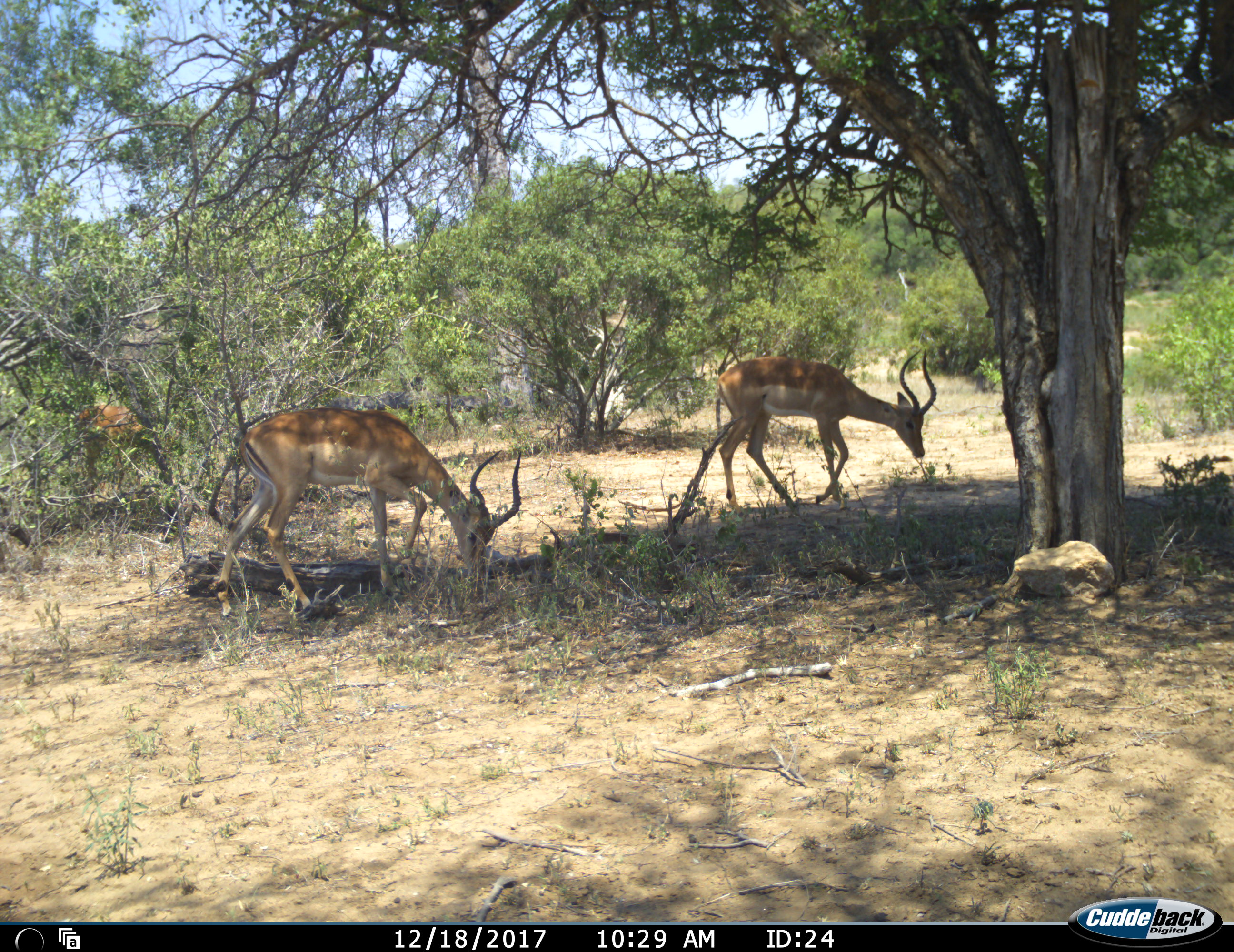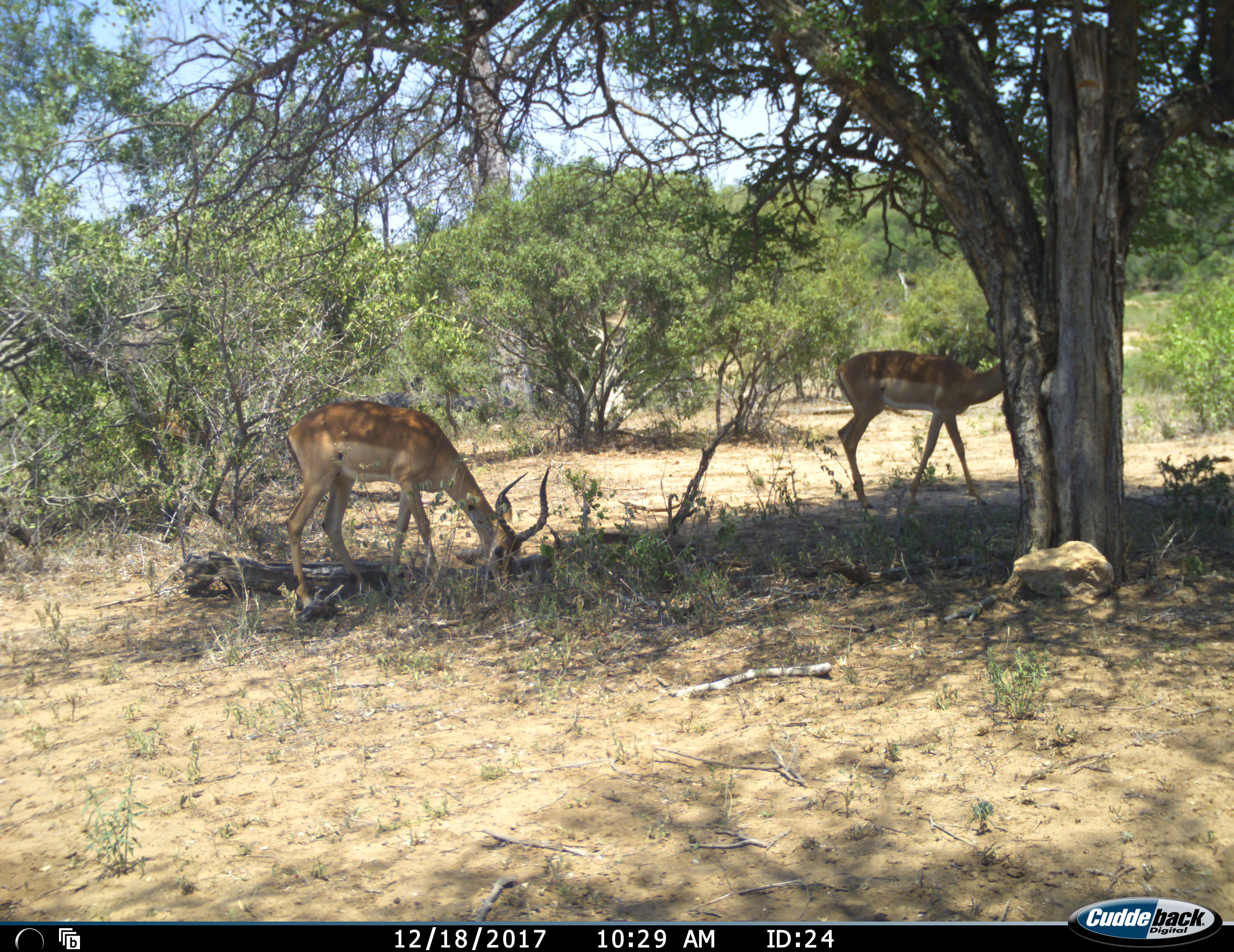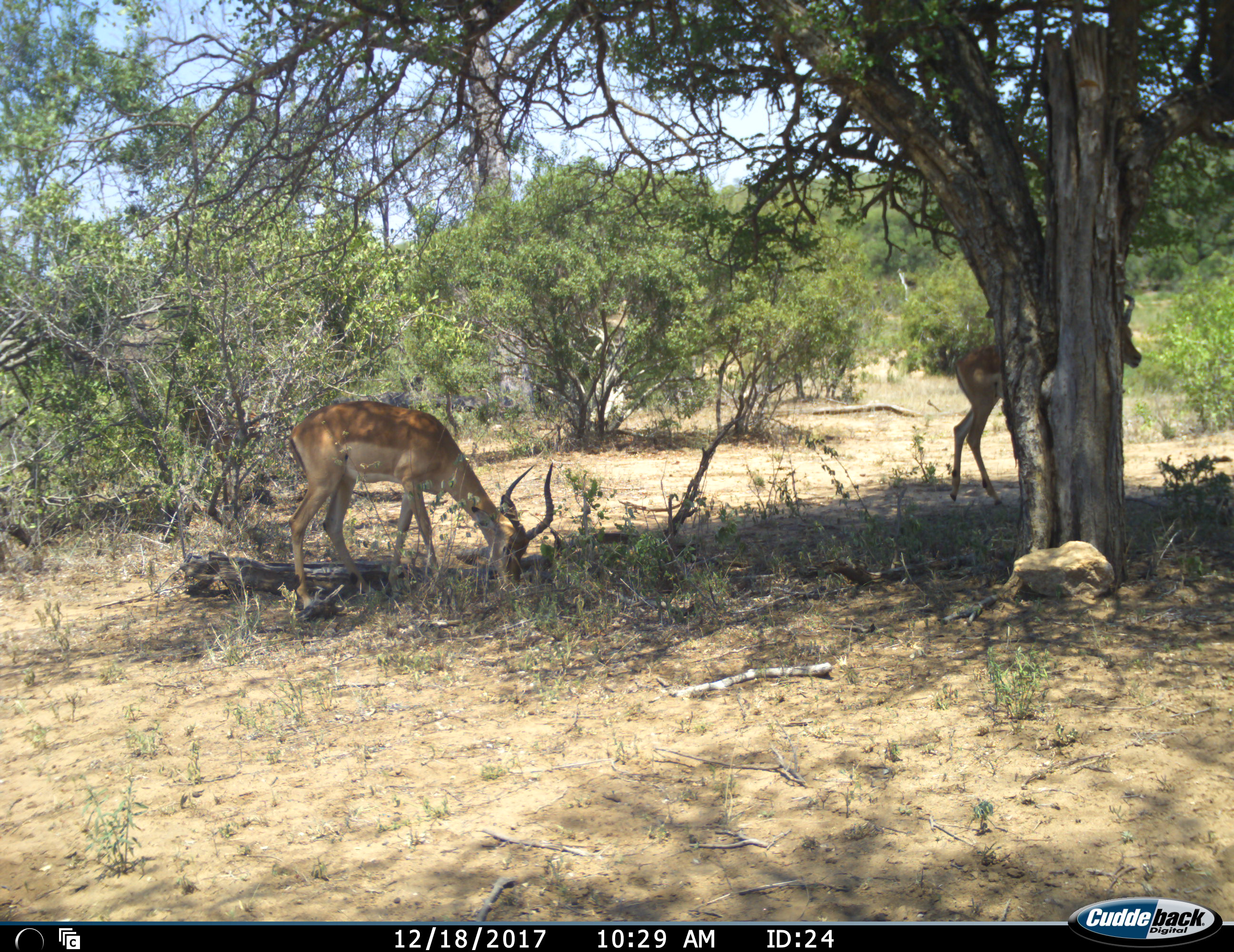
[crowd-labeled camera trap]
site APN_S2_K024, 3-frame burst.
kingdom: Animalia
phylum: Chordata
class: Mammalia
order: Artiodactyla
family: Bovidae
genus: Aepyceros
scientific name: Aepyceros melampus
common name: impala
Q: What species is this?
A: Impala (Aepyceros melampus).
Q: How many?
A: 3.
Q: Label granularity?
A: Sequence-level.